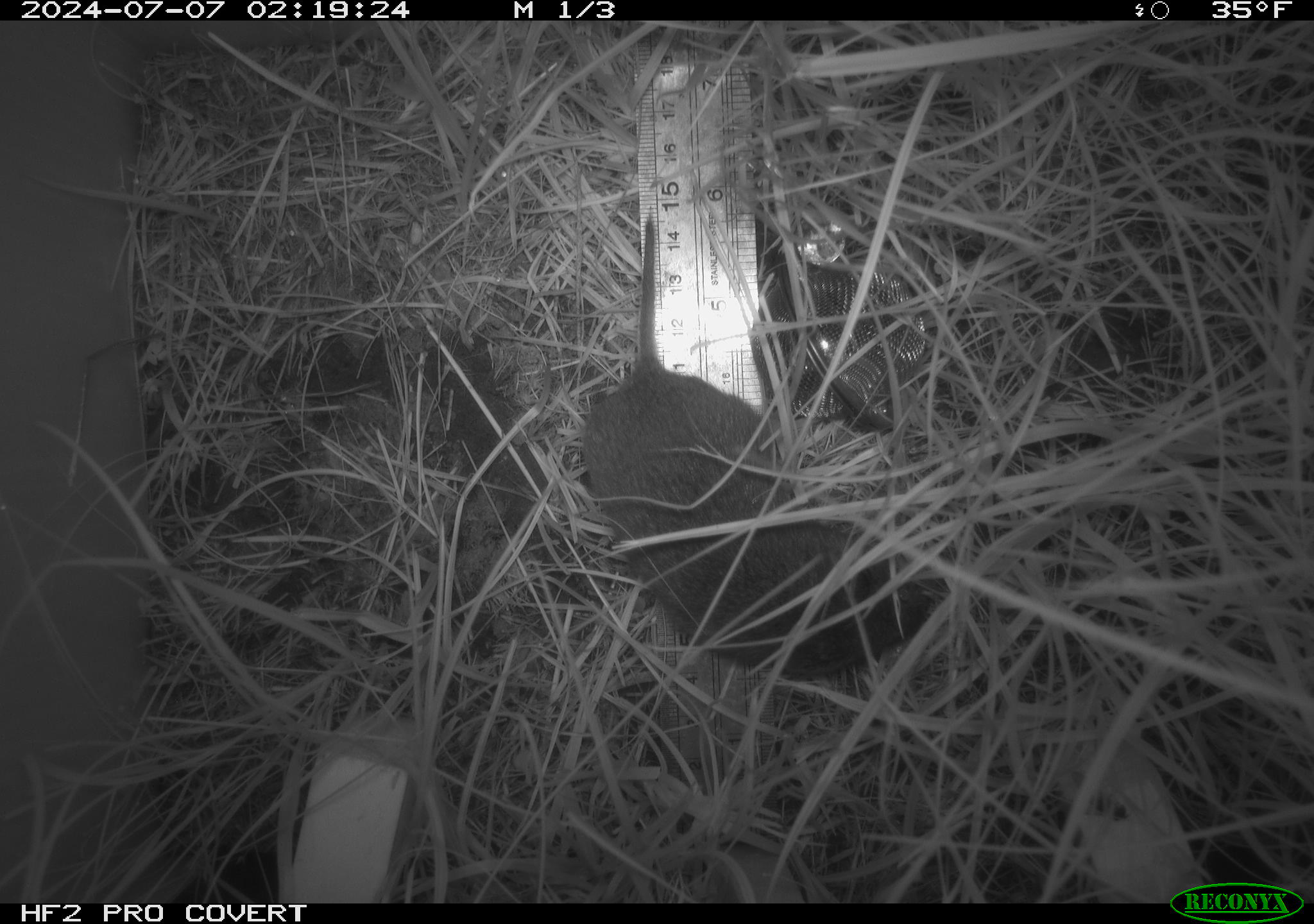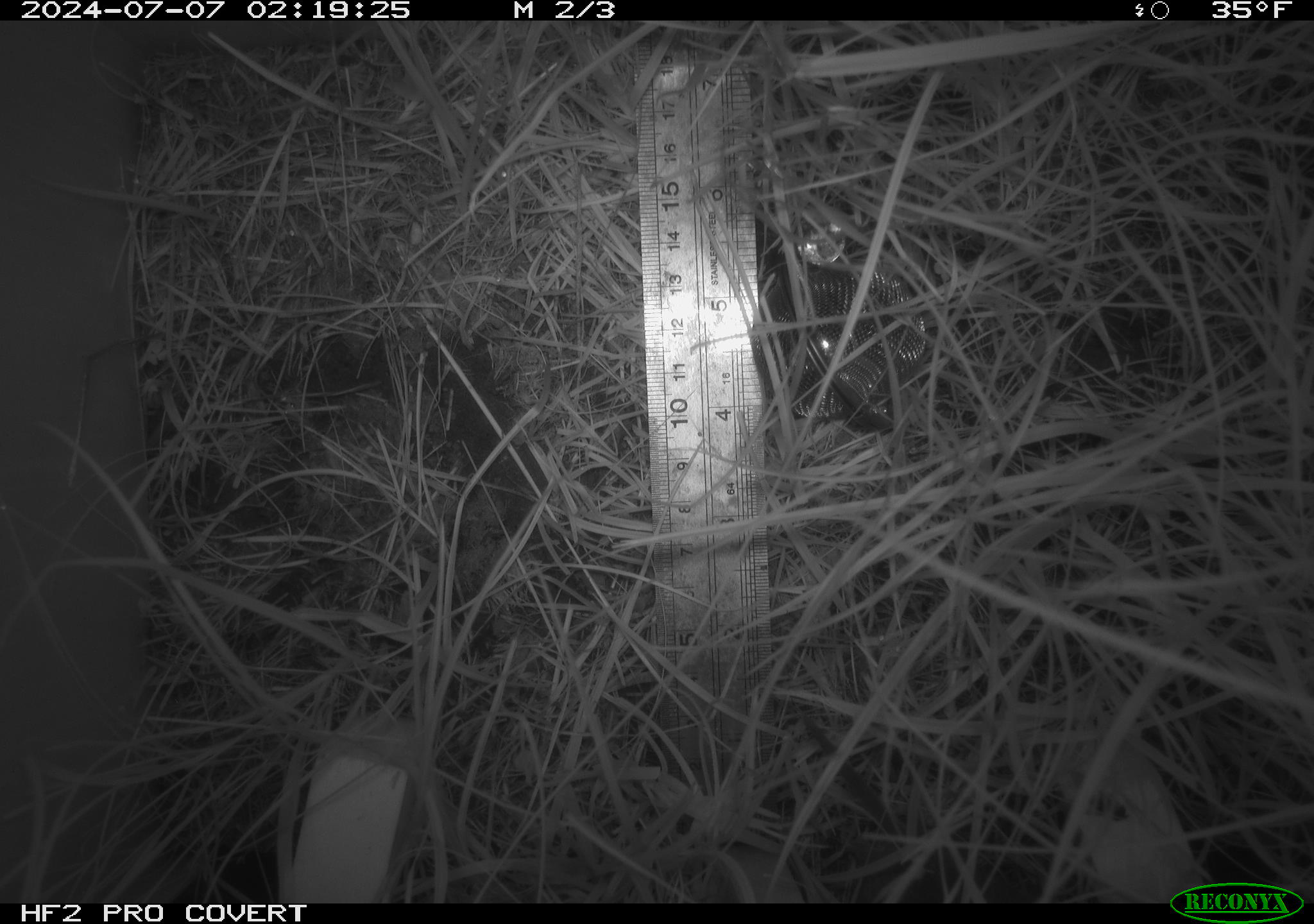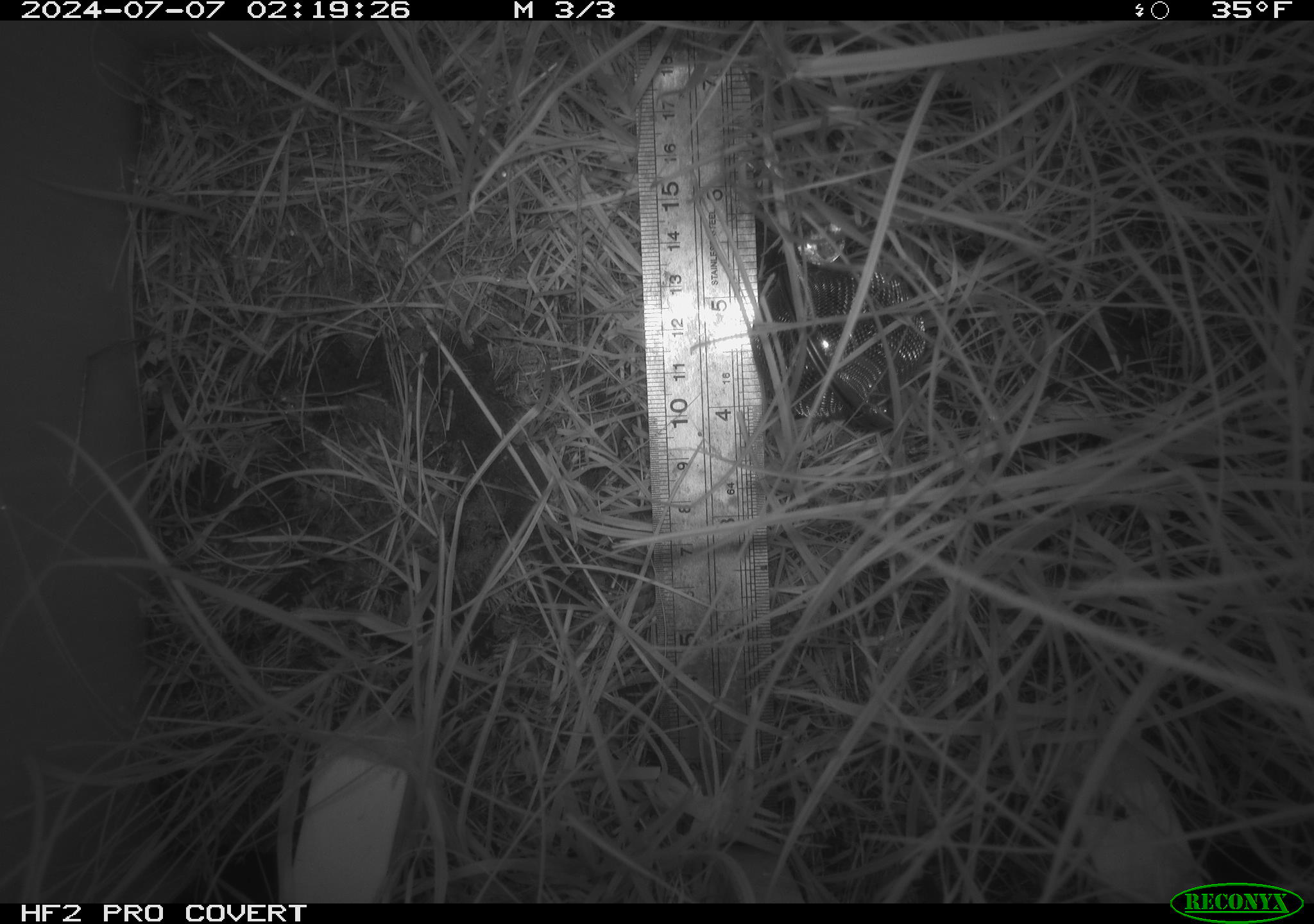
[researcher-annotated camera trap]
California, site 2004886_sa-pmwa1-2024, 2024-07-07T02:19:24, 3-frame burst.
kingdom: Animalia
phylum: Chordata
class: Mammalia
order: Rodentia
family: Cricetidae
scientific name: Arvicolinae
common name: voles, lemmings, and muskrats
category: arvicolinae subfamily